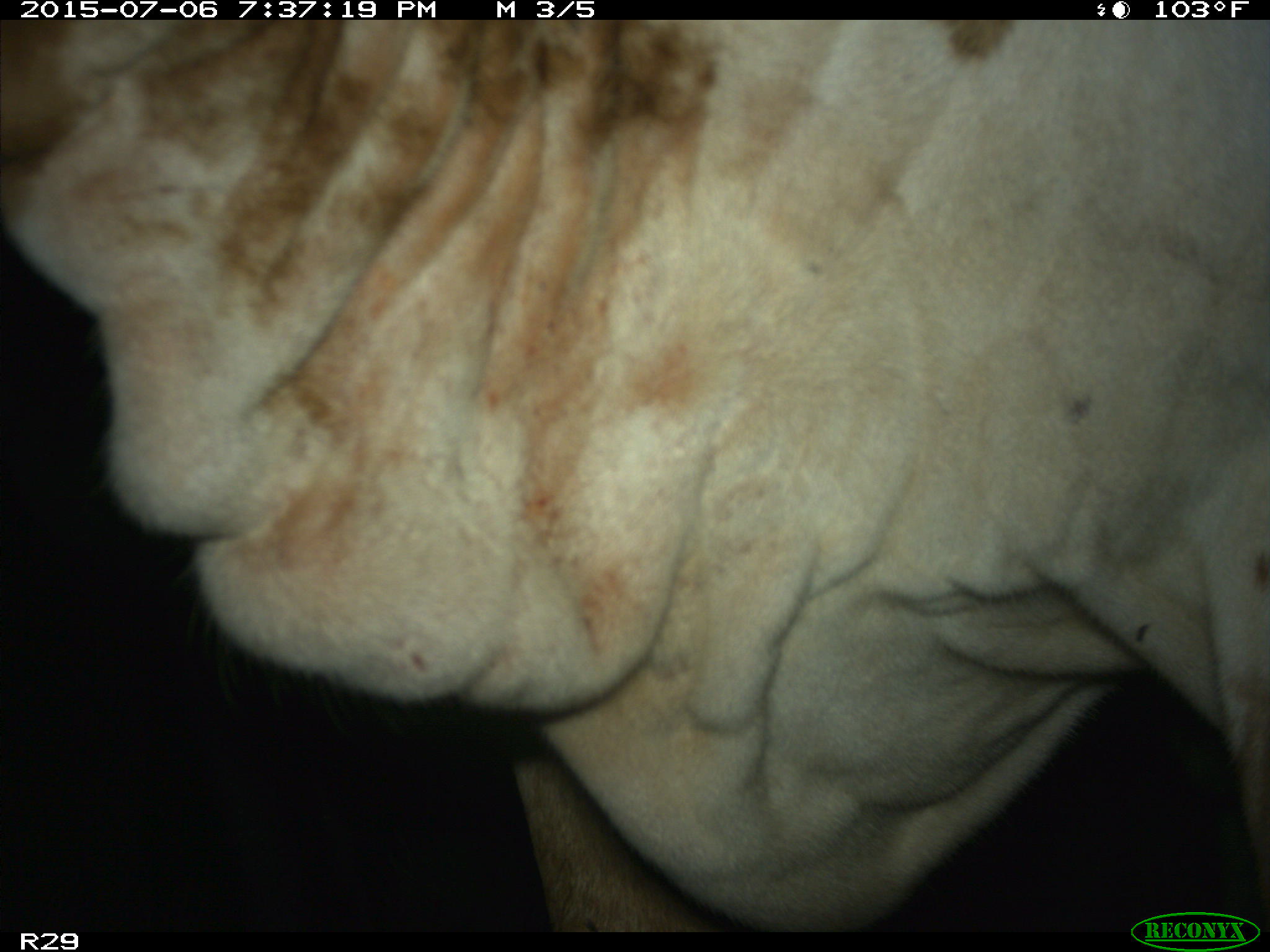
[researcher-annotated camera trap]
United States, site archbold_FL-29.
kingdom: Animalia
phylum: Chordata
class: Mammalia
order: Artiodactyla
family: Bovidae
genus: Bos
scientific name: Bos taurus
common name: domestic cow